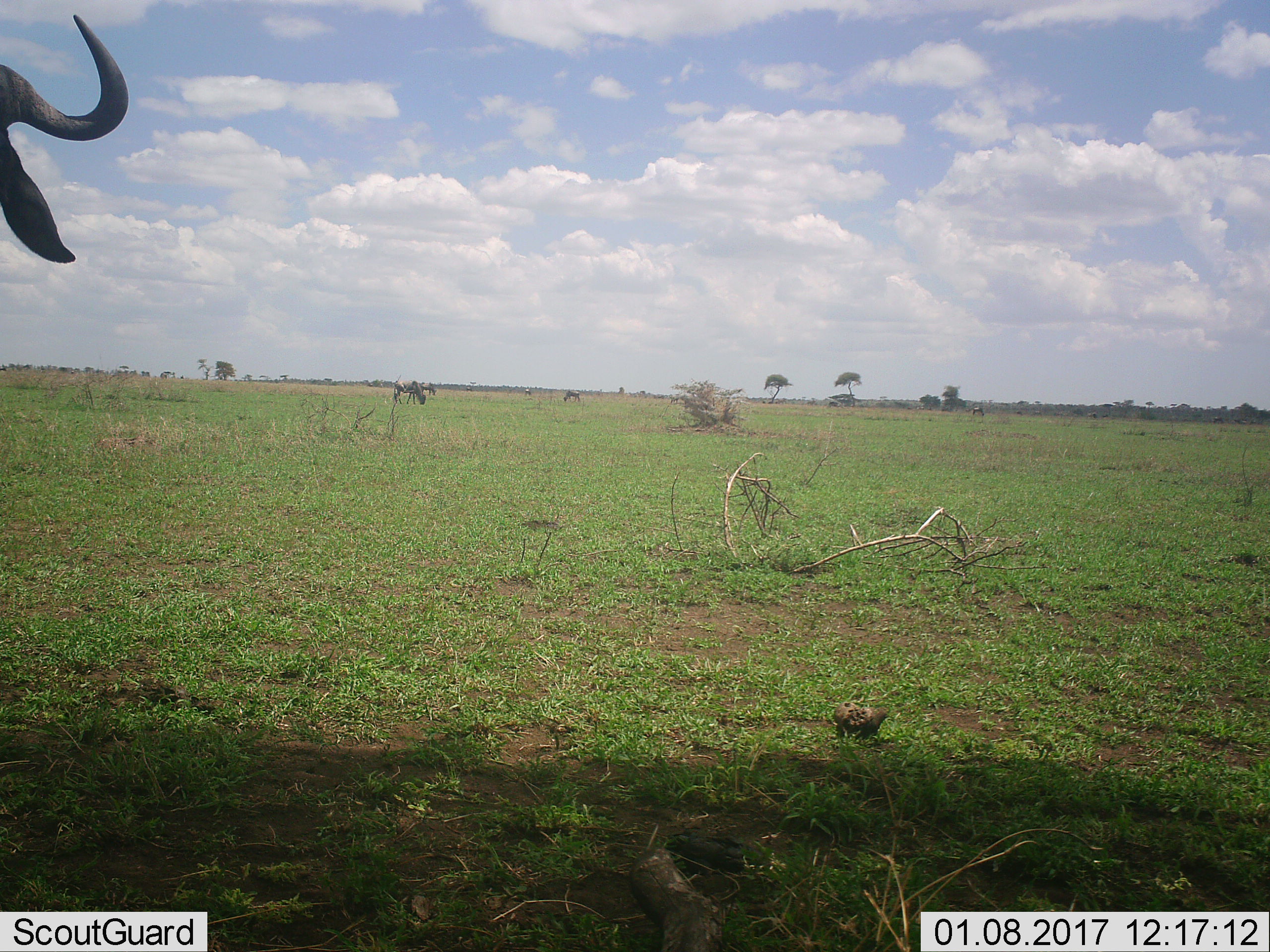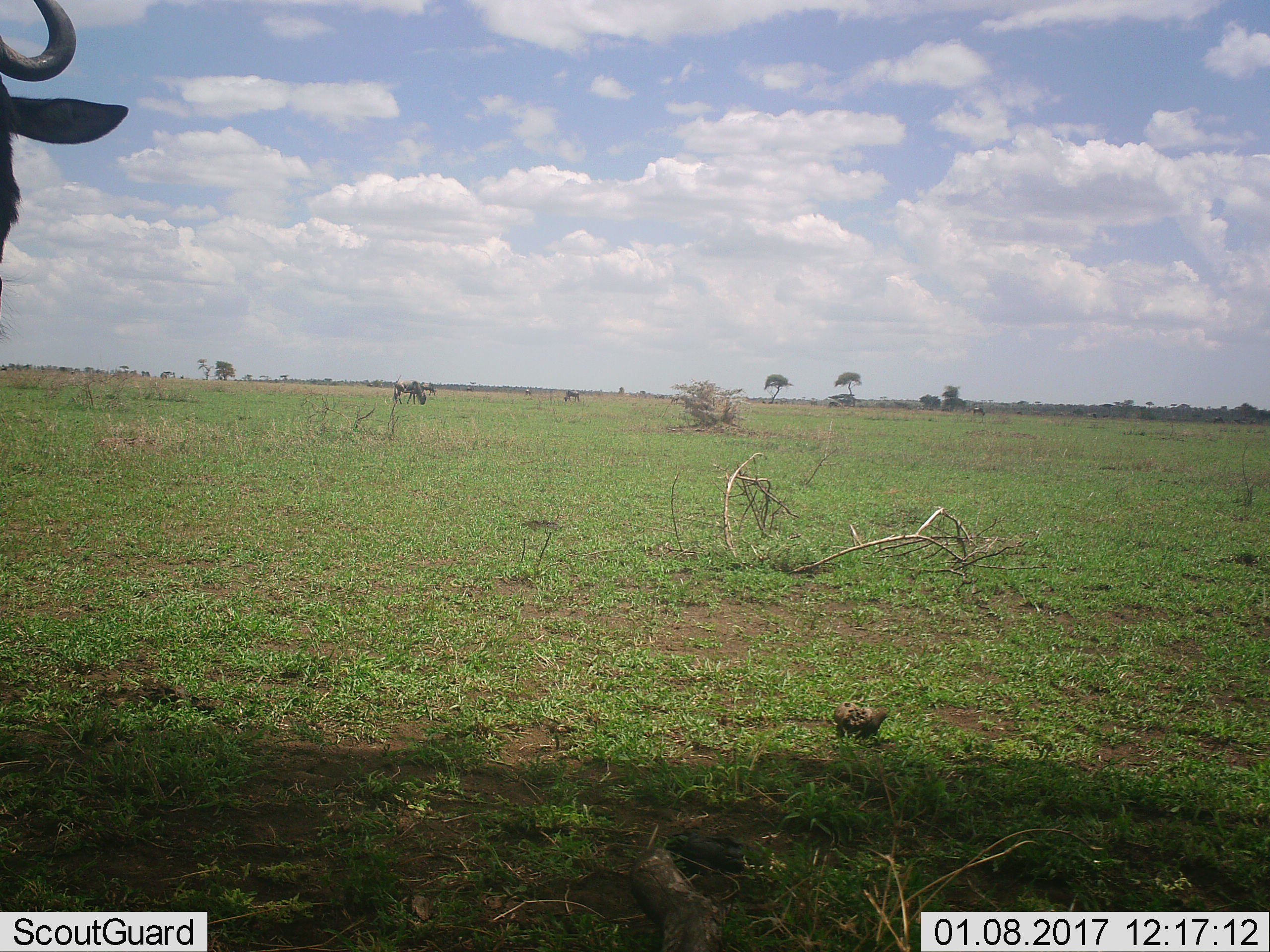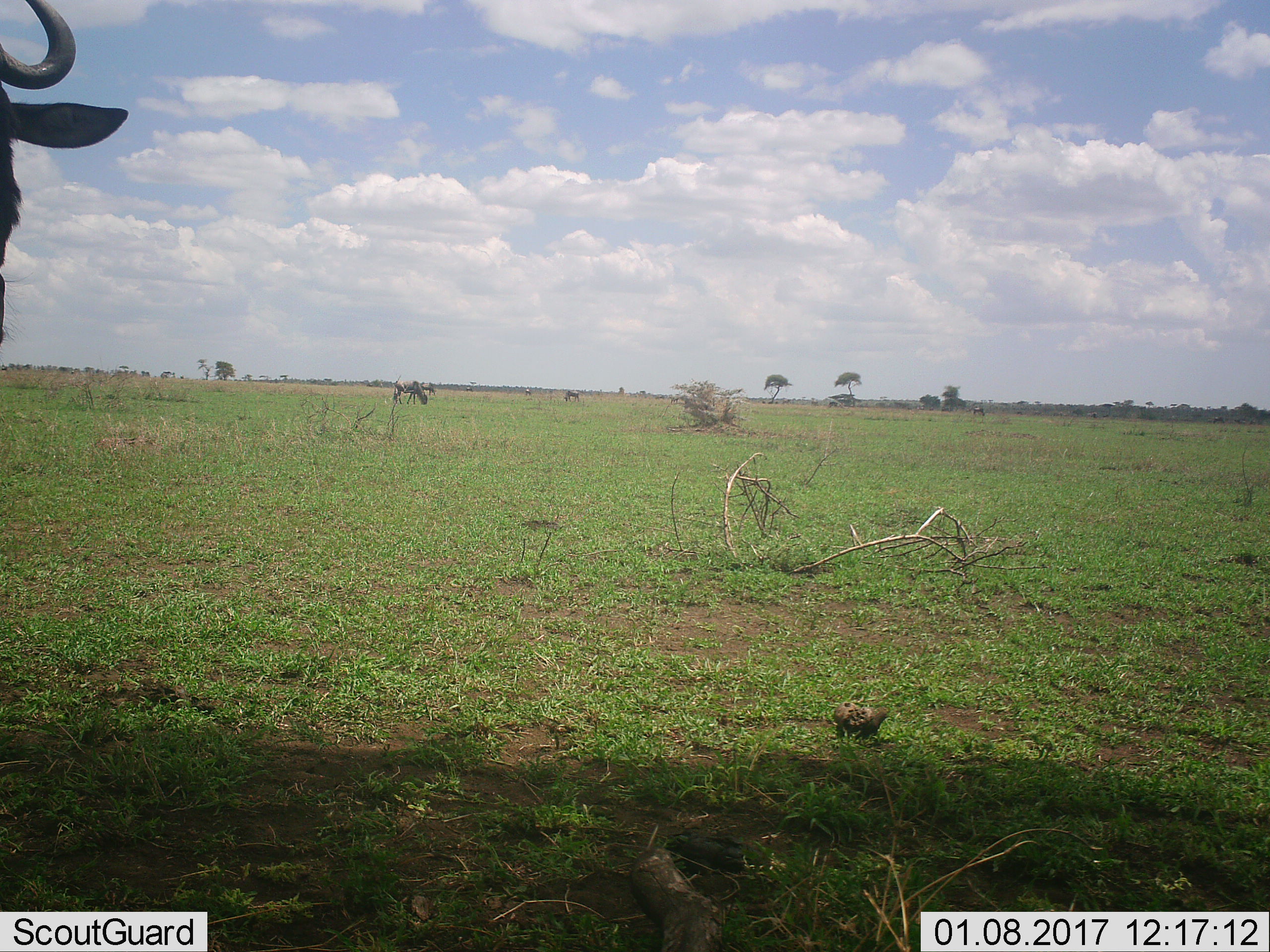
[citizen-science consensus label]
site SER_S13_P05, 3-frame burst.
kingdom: Animalia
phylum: Chordata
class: Mammalia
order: Artiodactyla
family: Bovidae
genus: Connochaetes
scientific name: Connochaetes taurinus taurinus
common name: blue wildebeest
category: wildebeestblue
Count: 7.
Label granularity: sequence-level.